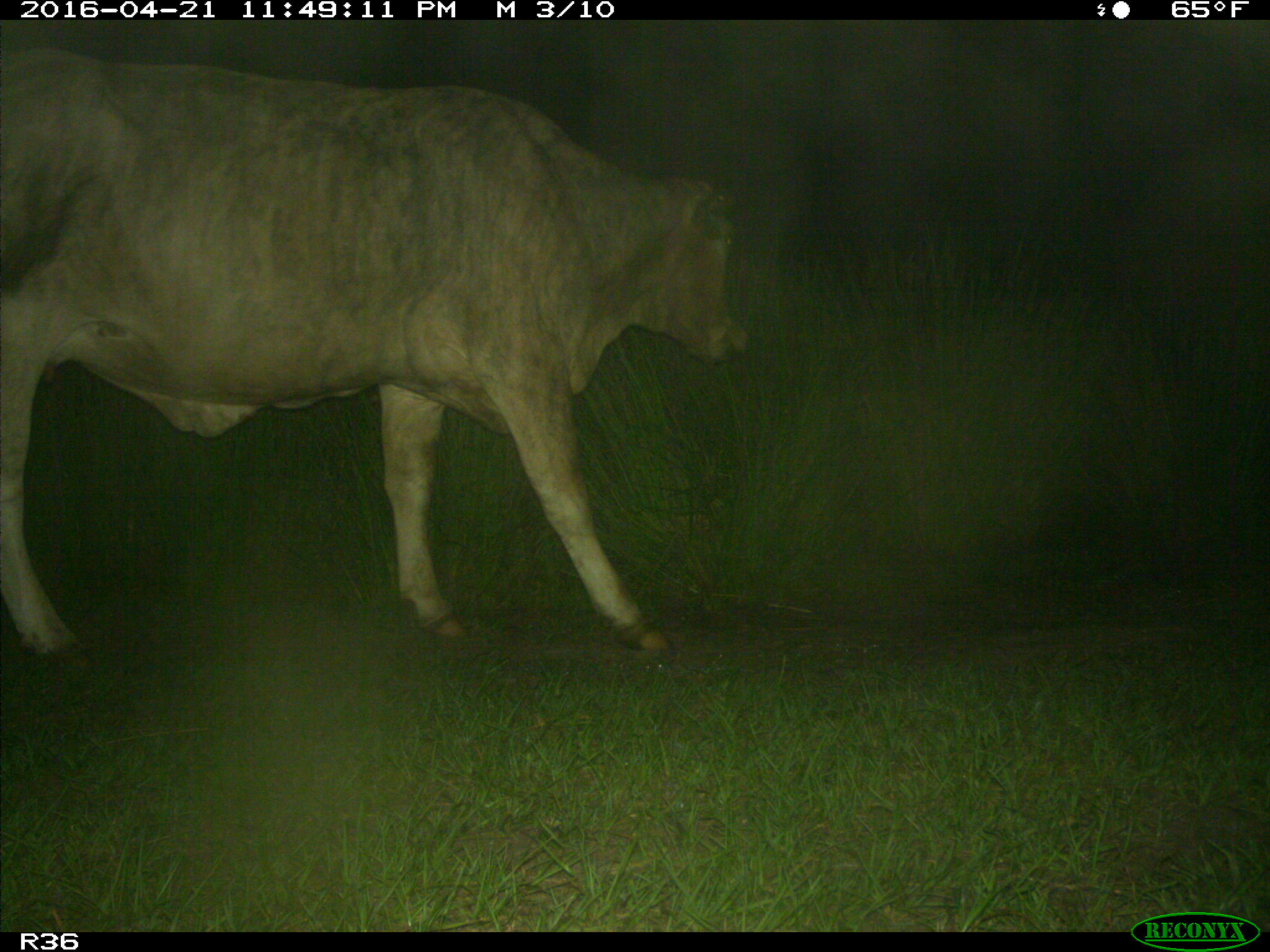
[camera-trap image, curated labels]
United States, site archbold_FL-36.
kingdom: Animalia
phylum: Chordata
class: Mammalia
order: Artiodactyla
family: Bovidae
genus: Bos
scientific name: Bos taurus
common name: domestic cow